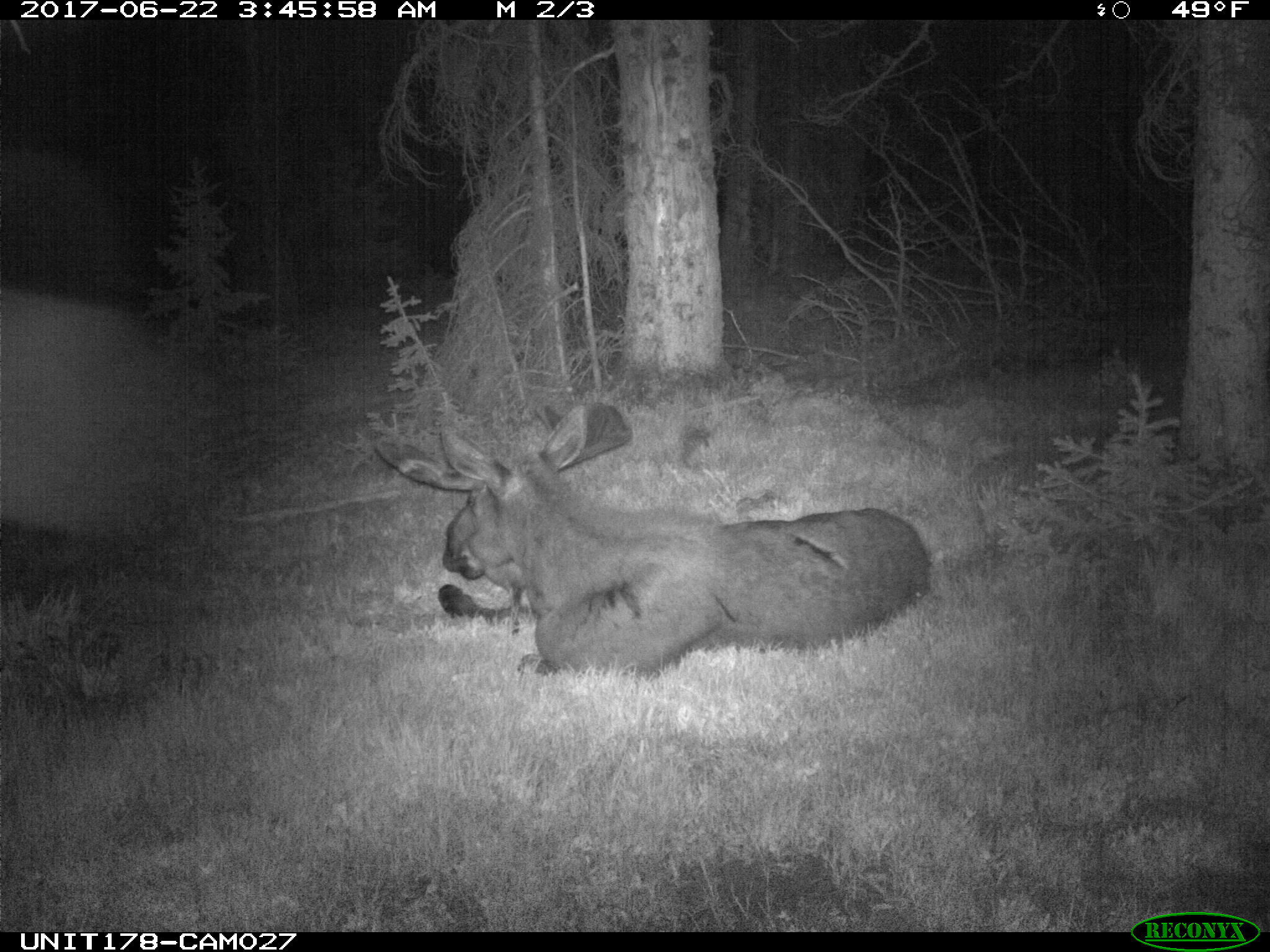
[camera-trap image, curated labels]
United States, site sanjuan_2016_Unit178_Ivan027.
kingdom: Animalia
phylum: Chordata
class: Mammalia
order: Artiodactyla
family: Cervidae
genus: Alces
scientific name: Alces alces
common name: moose